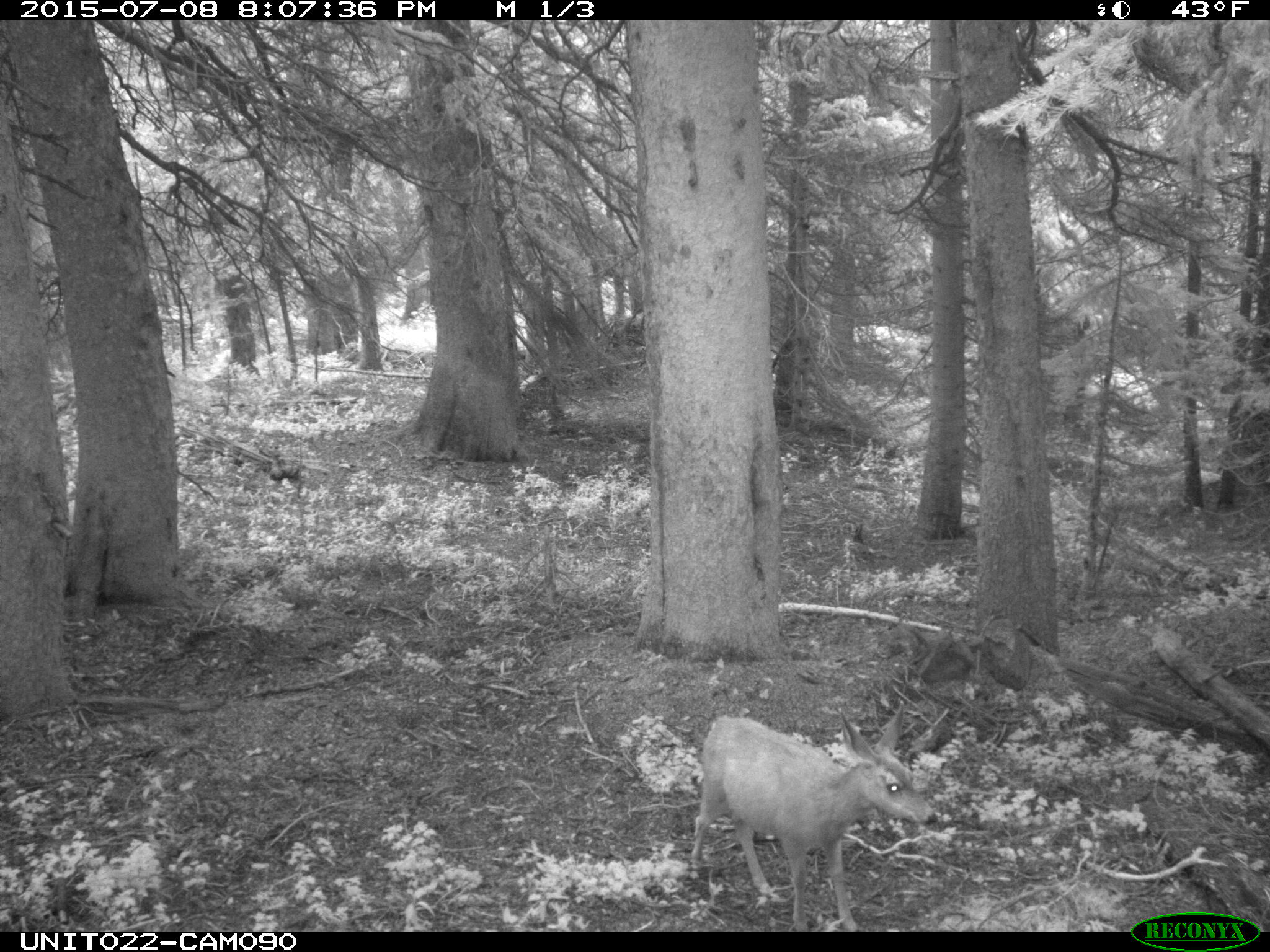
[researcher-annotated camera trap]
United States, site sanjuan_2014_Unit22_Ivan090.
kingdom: Animalia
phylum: Chordata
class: Mammalia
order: Artiodactyla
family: Cervidae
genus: Odocoileus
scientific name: Odocoileus hemionus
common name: mule deer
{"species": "Odocoileus hemionus (mule deer)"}